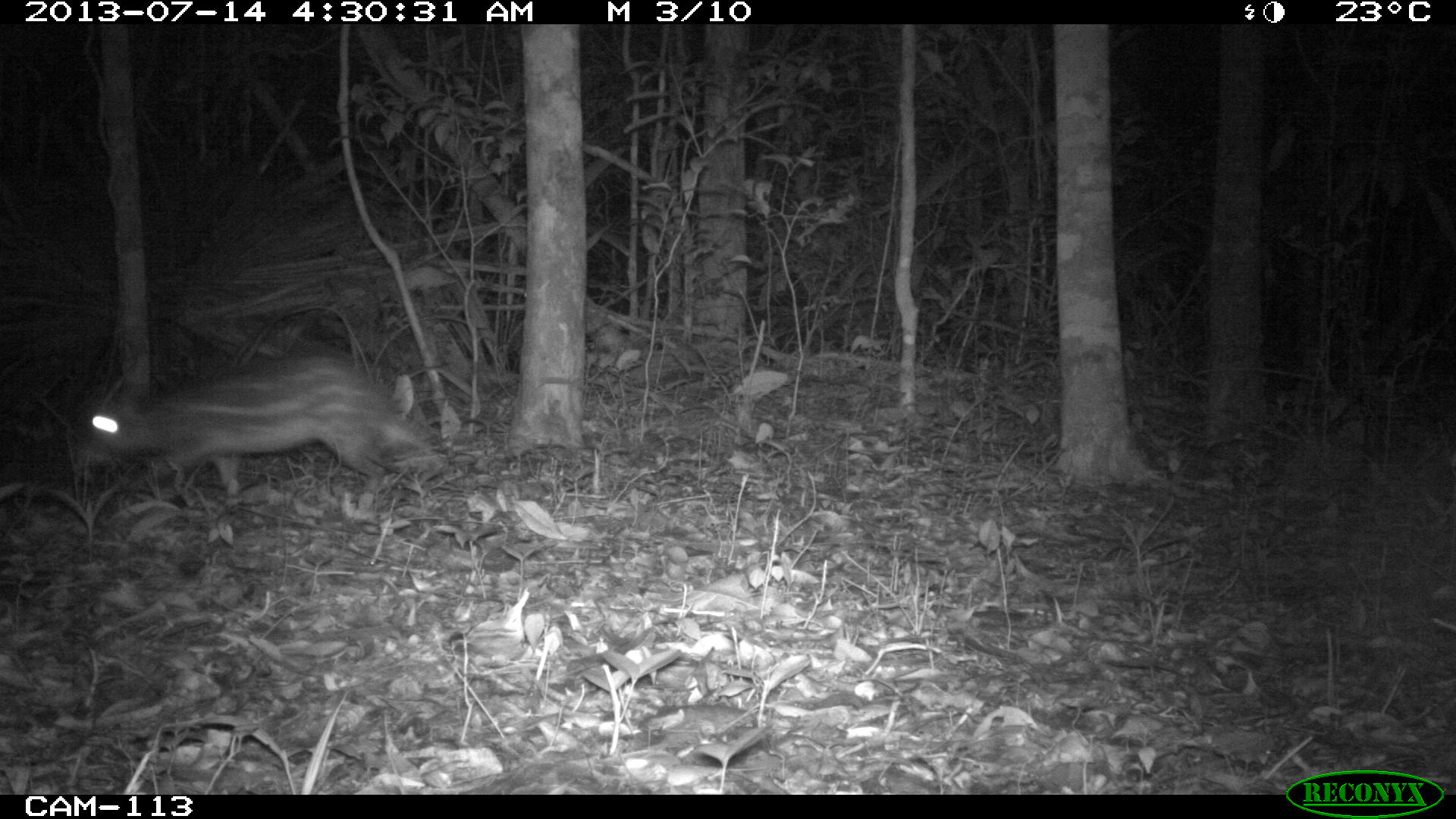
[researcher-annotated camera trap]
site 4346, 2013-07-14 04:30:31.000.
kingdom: Animalia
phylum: Chordata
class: Mammalia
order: Rodentia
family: Cuniculidae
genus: Cuniculus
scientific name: Cuniculus paca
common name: lowland paca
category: agouti paca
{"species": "agouti paca (lowland paca) (Cuniculus paca)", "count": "1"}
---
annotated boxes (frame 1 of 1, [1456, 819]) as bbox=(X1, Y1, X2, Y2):
agouti paca: bbox=(68, 352, 437, 496)